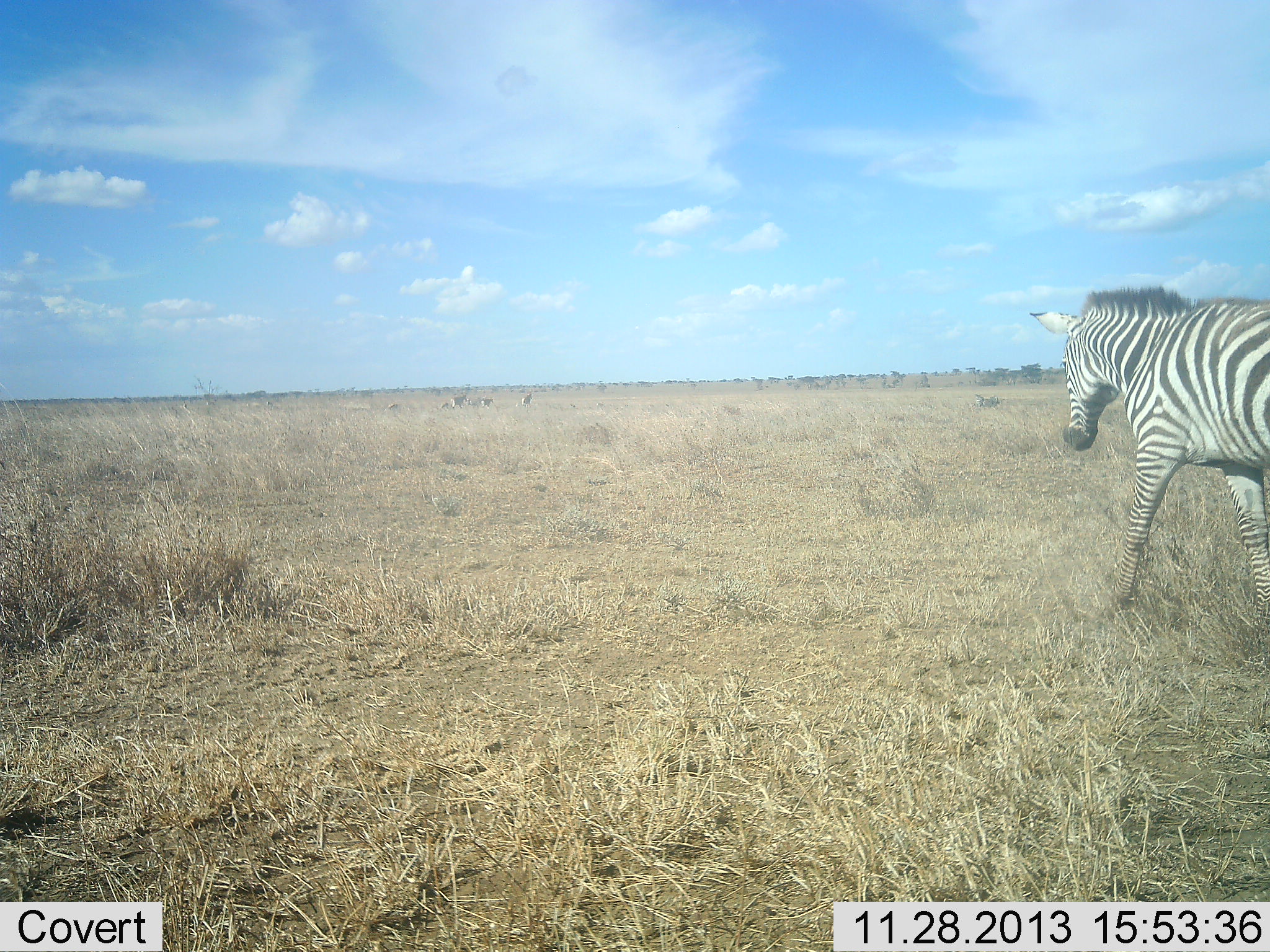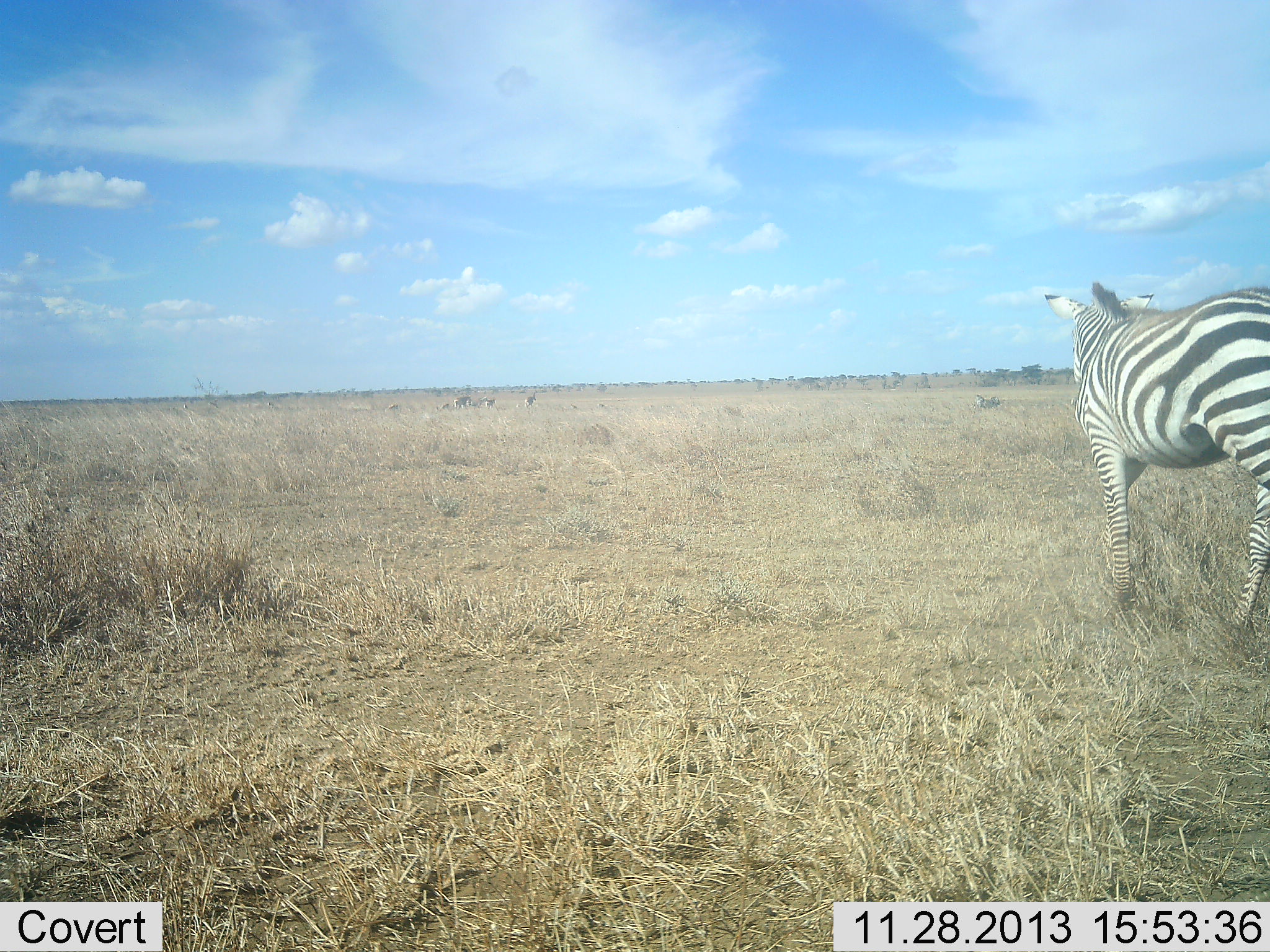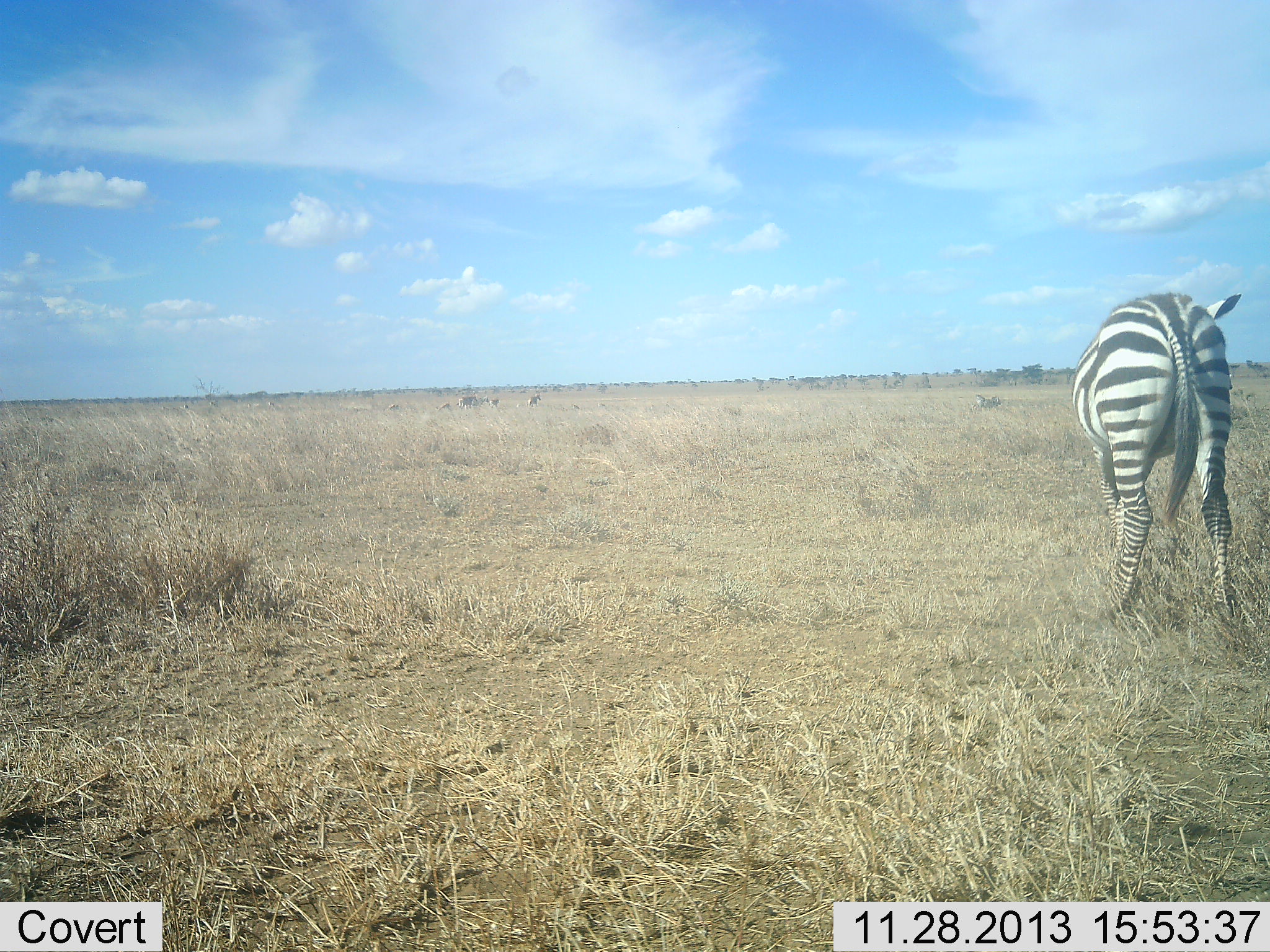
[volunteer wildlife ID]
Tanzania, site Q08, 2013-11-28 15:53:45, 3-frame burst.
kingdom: Animalia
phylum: Chordata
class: Mammalia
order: Perissodactyla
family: Equidae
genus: Equus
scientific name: Equus quagga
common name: plains zebra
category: zebra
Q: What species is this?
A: Zebra (plains zebra) (Equus quagga).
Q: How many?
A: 1.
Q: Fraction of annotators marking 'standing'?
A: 18%.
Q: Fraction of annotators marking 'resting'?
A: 0%.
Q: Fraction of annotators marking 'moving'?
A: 91%.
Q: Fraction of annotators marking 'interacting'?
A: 0%.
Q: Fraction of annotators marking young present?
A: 0%.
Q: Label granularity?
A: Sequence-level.